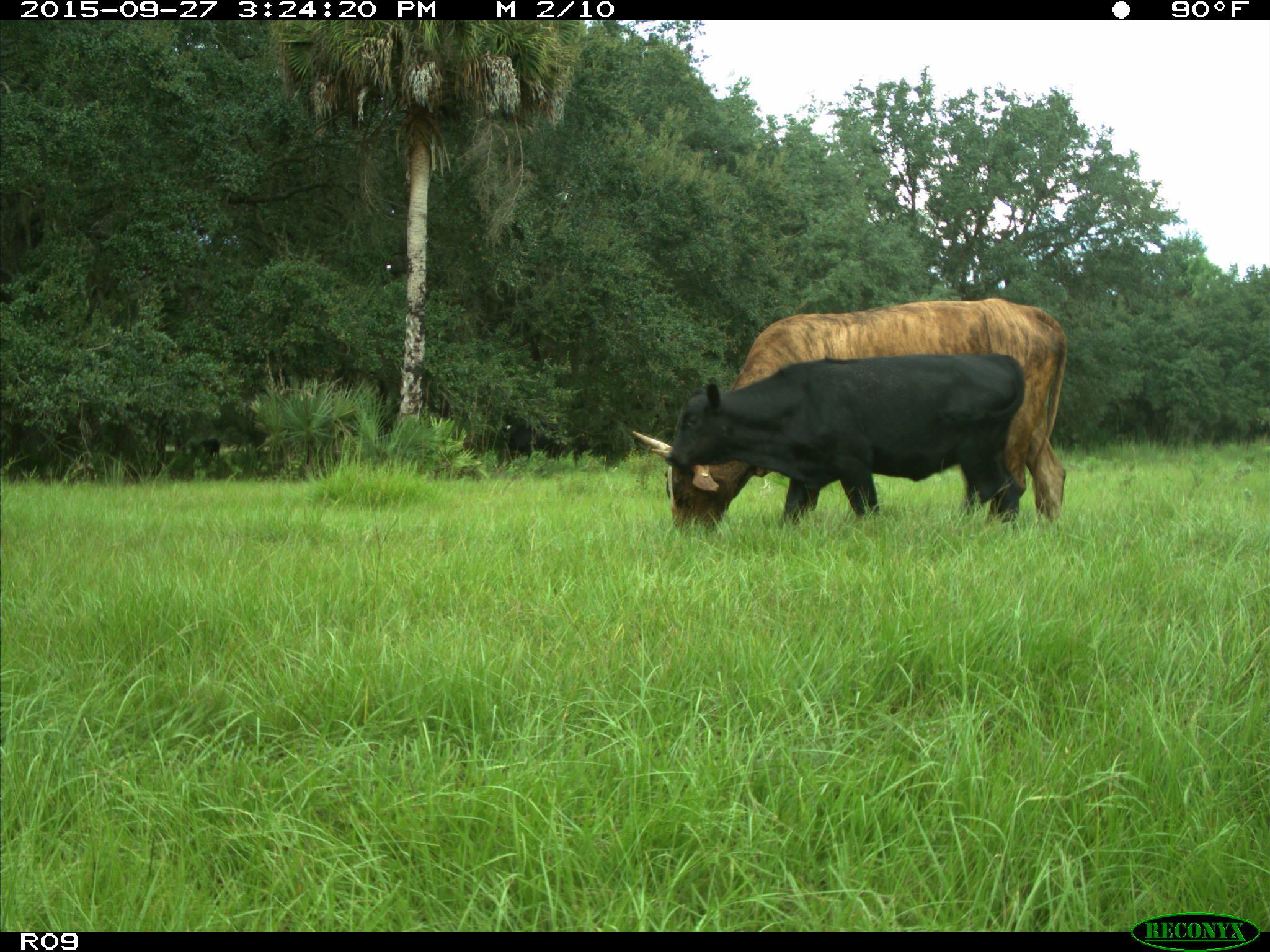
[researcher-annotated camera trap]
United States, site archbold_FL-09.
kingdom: Animalia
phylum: Chordata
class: Mammalia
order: Artiodactyla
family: Bovidae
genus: Bos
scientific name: Bos taurus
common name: domestic cow